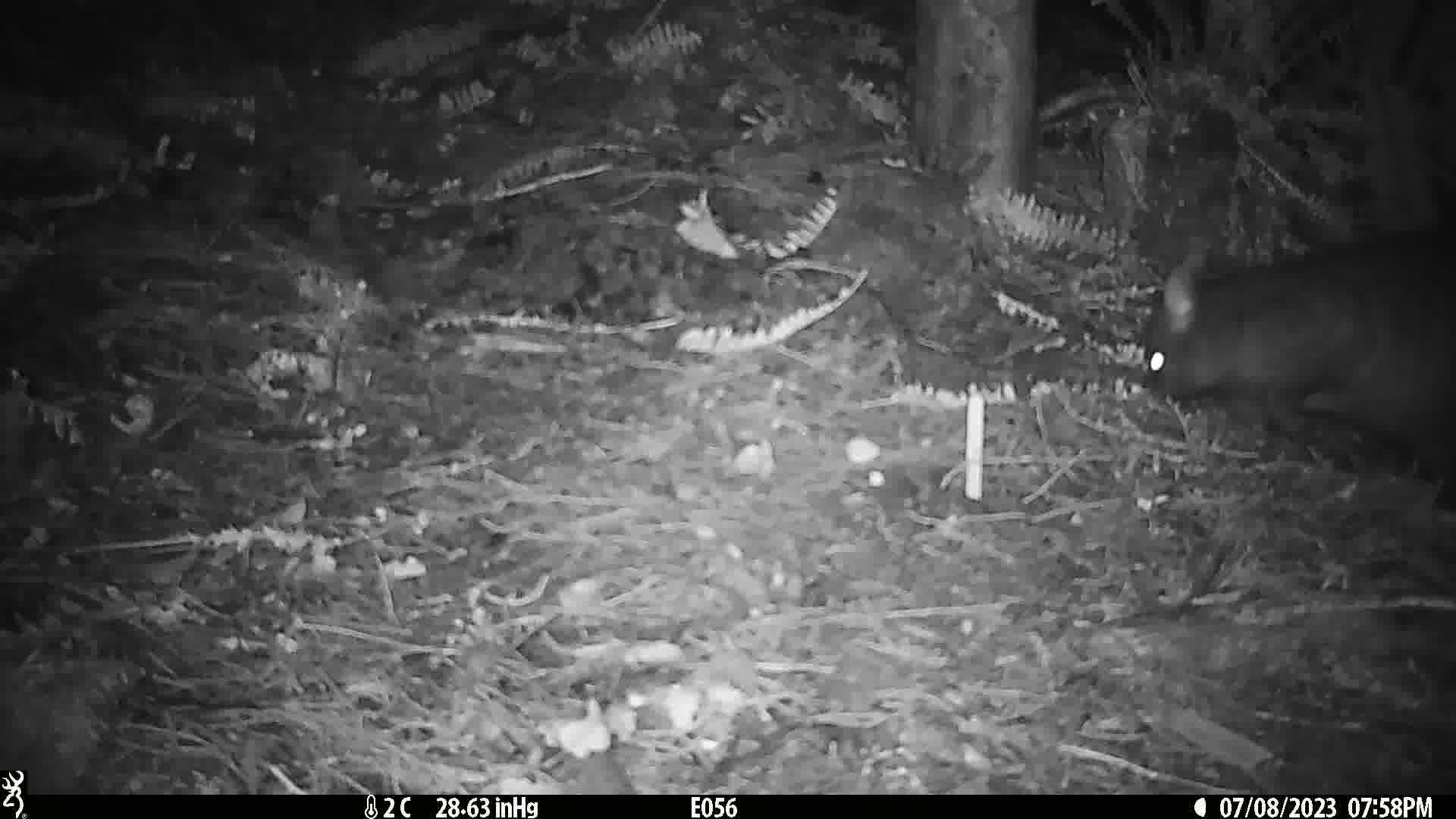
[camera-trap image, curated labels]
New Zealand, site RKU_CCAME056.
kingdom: Animalia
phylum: Chordata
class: Mammalia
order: Diprotodontia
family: Phalangeridae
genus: Trichosurus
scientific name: Trichosurus vulpecula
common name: common brushtail possum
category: possum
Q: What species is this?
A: Possum (common brushtail possum) (Trichosurus vulpecula).